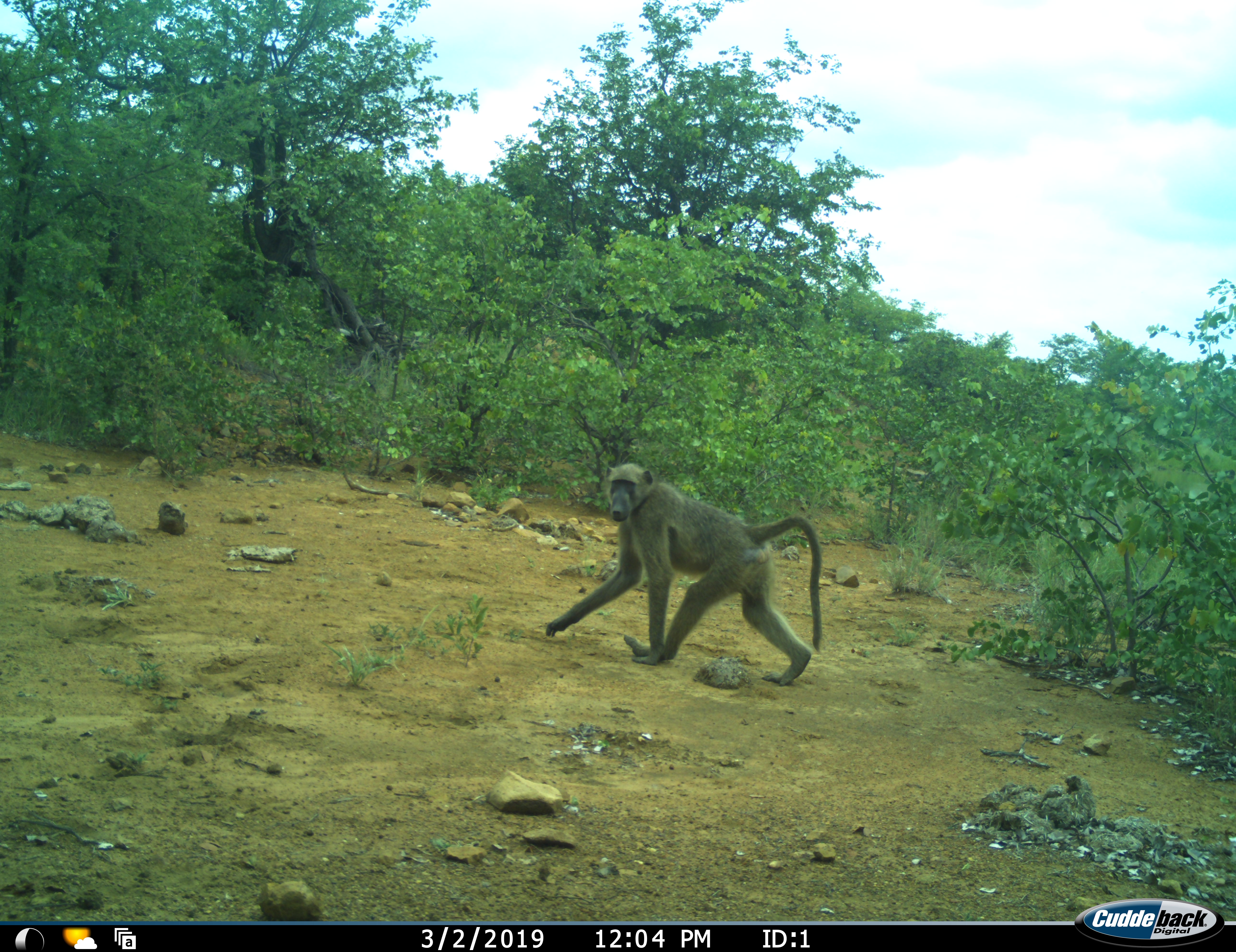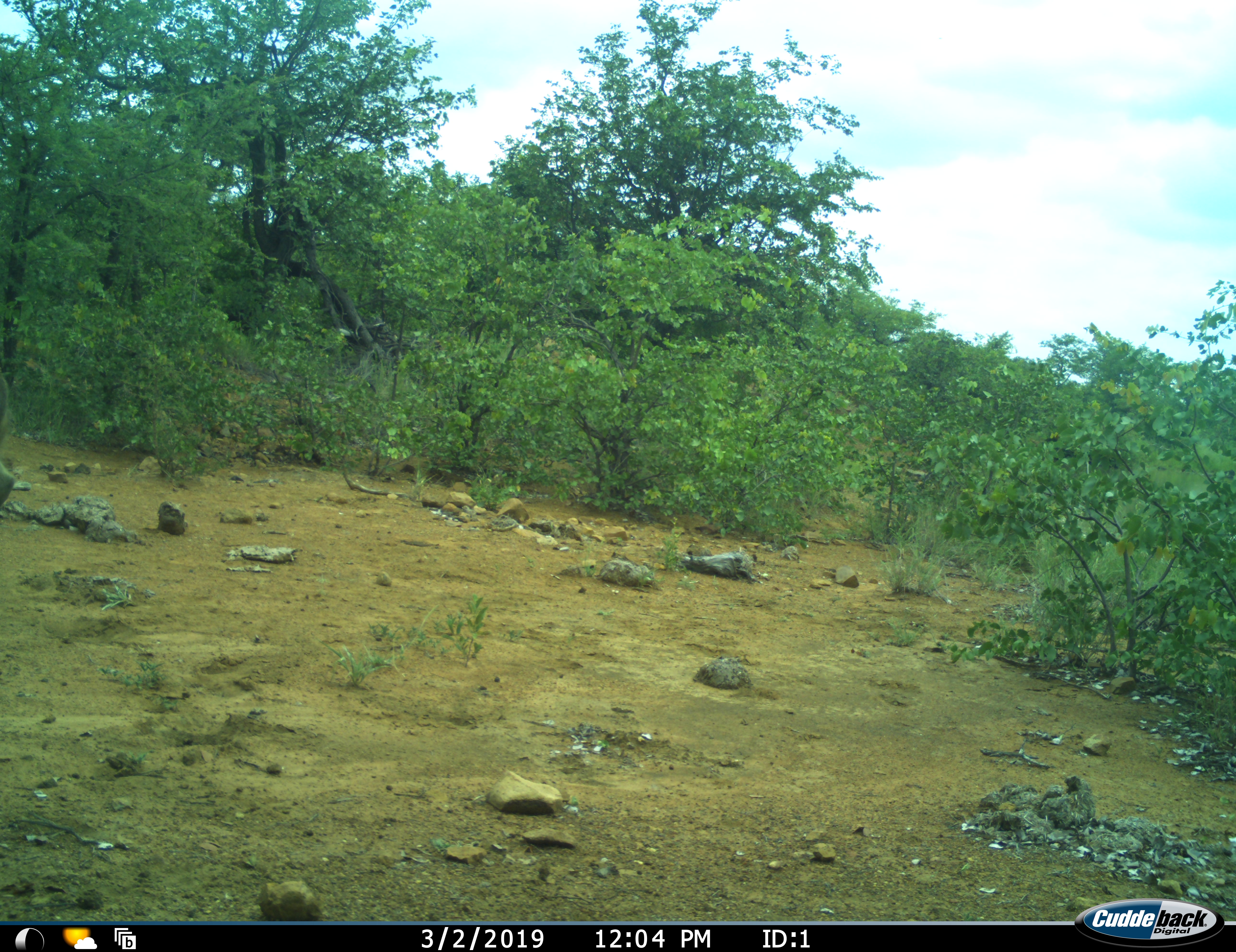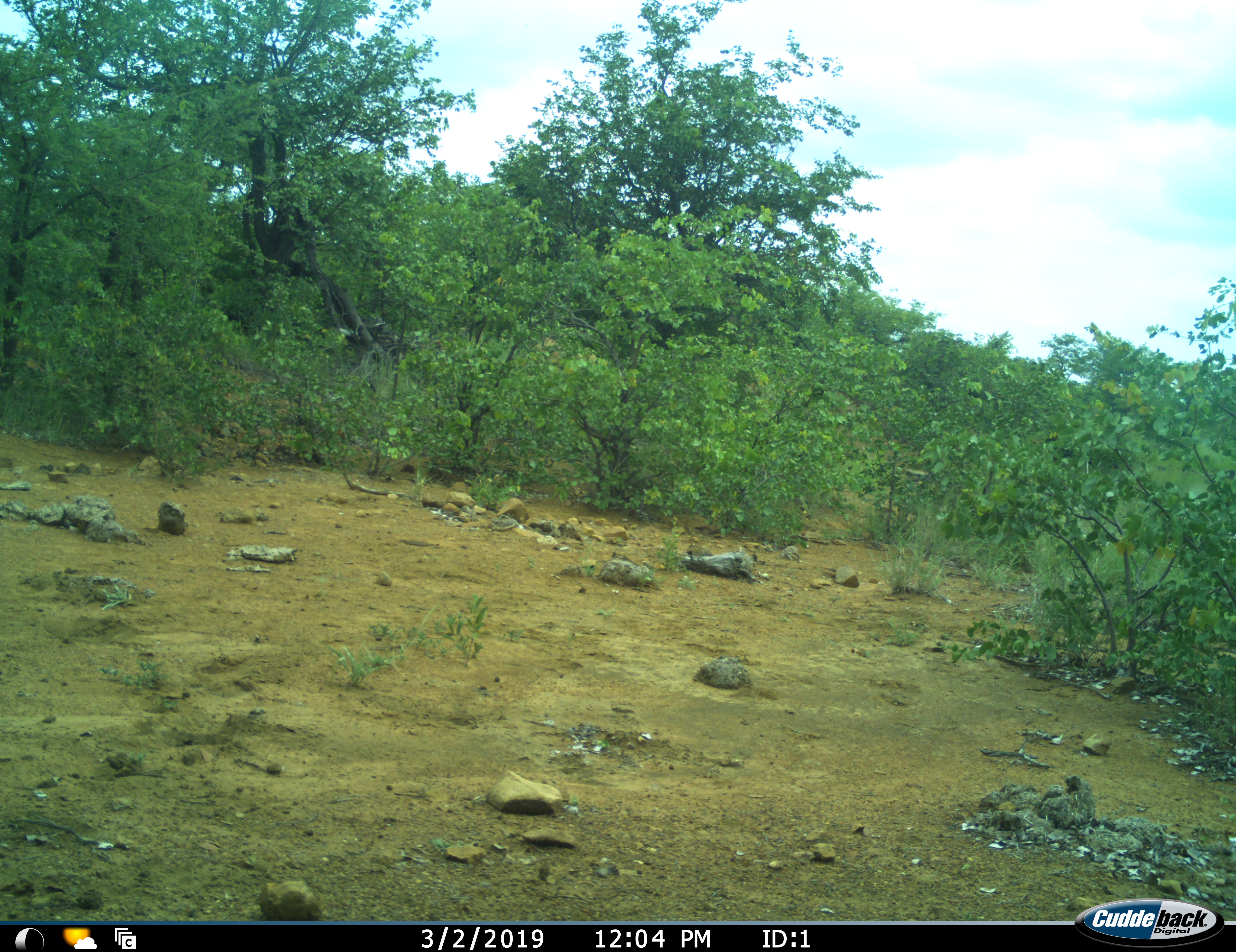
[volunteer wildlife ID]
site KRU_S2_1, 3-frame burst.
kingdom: Animalia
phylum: Chordata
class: Mammalia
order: Primates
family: Cercopithecidae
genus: Papio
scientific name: Papio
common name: baboon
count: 1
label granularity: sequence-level